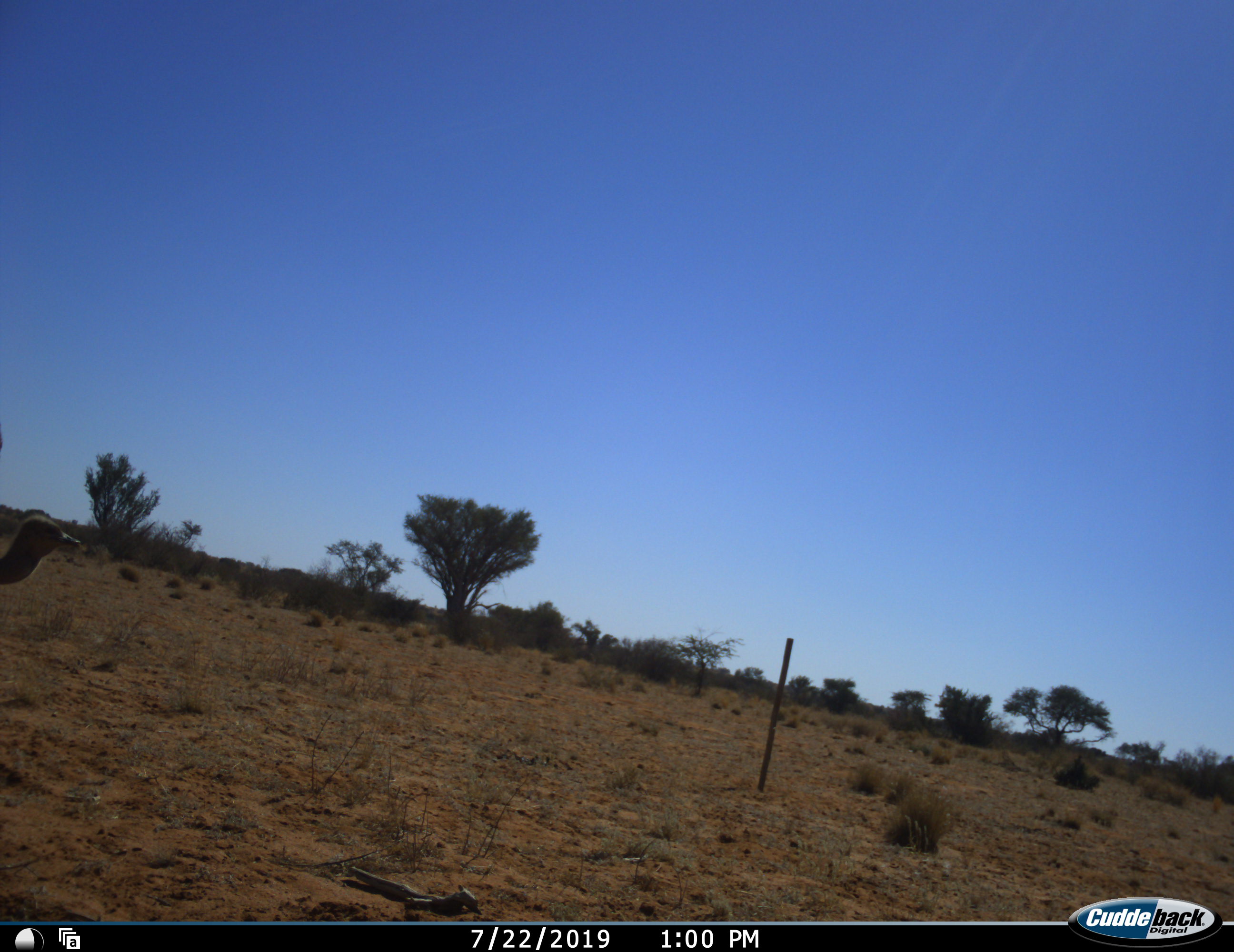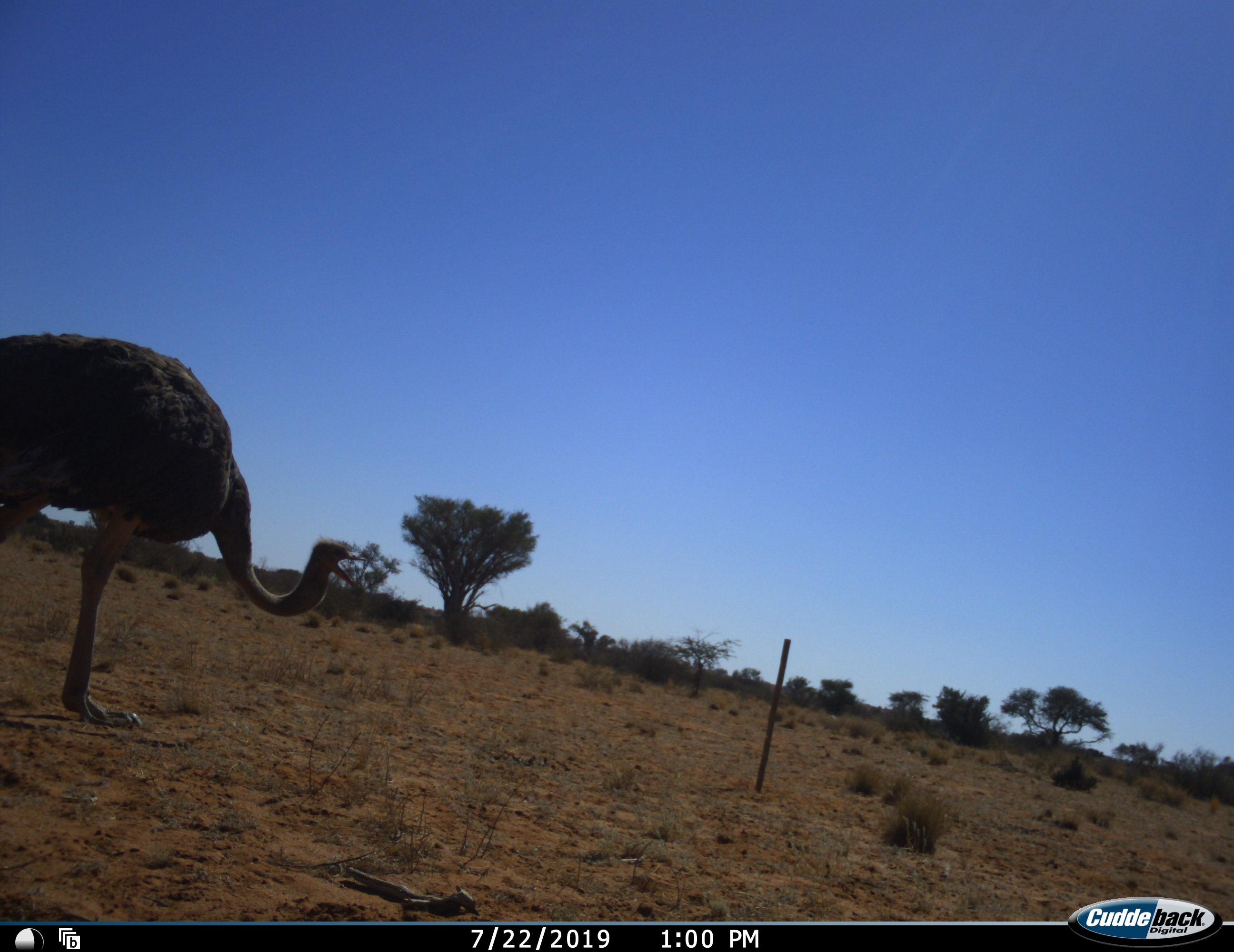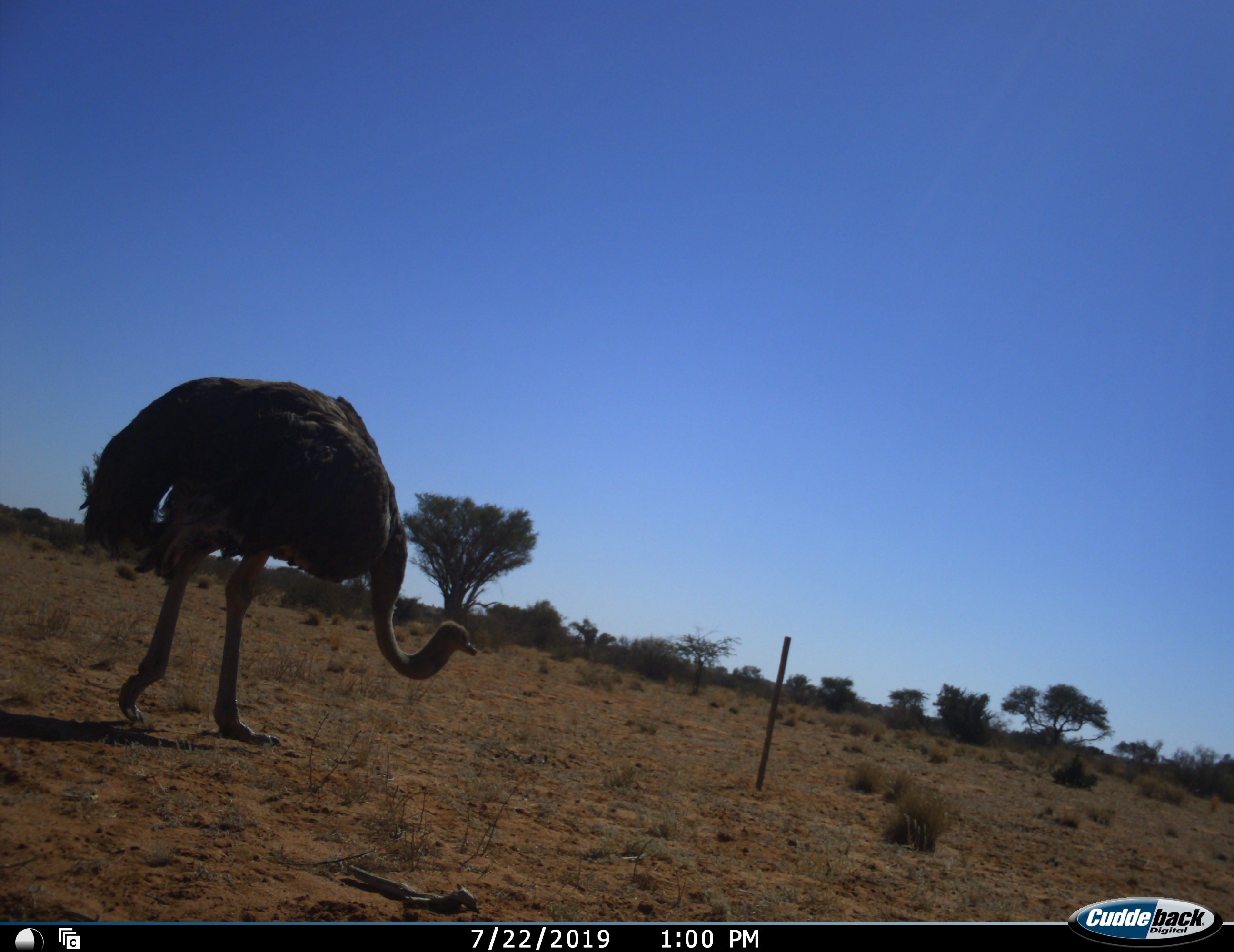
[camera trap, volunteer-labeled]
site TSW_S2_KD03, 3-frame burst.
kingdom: Animalia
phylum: Chordata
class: Aves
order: Struthioniformes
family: Struthionidae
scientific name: Struthionidae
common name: ostrich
Ostrich (Struthionidae), count 1. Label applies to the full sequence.